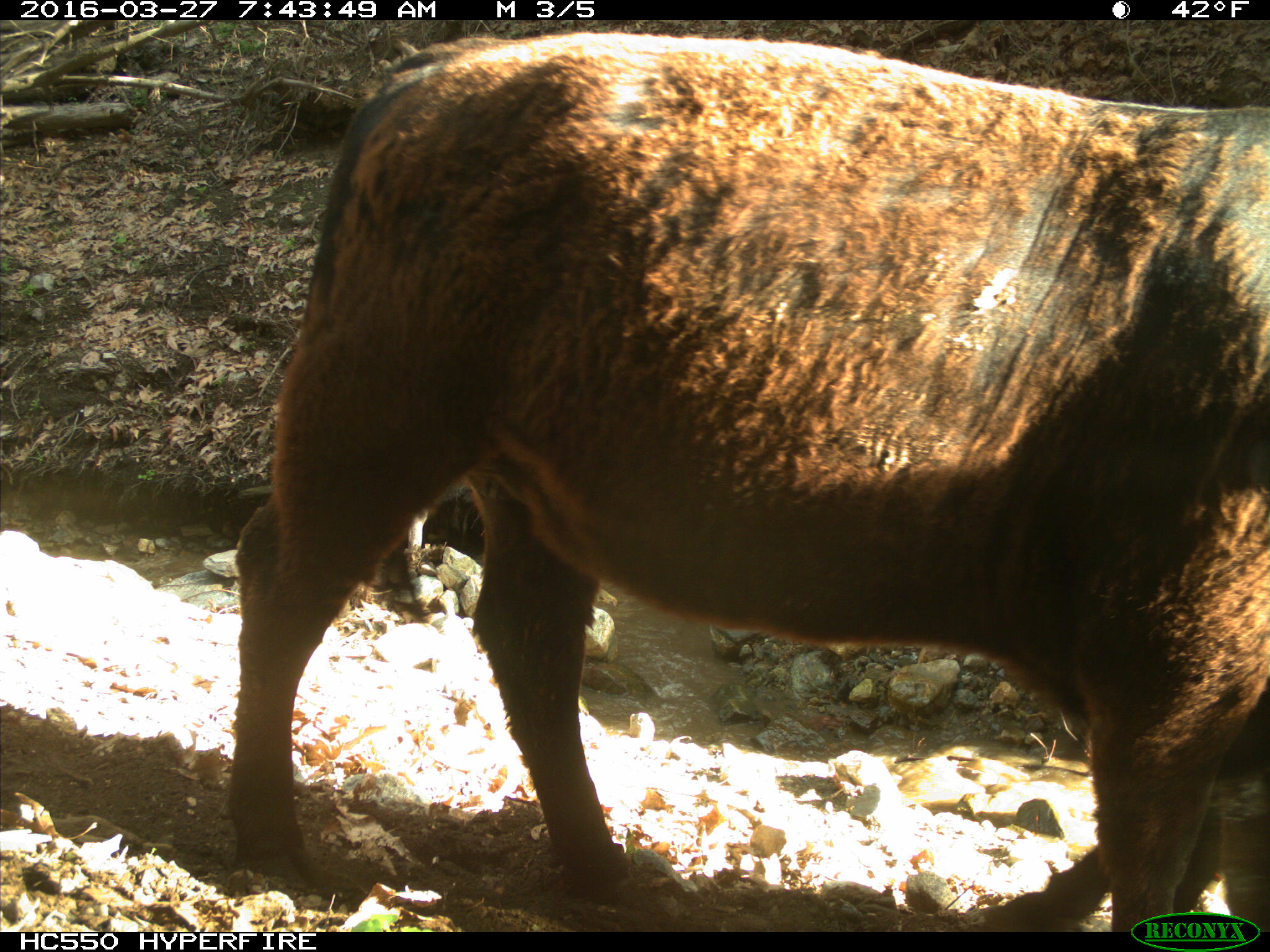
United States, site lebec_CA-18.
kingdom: Animalia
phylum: Chordata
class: Mammalia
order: Artiodactyla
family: Bovidae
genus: Bos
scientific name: Bos taurus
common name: domestic cow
Bos taurus (domestic cow).